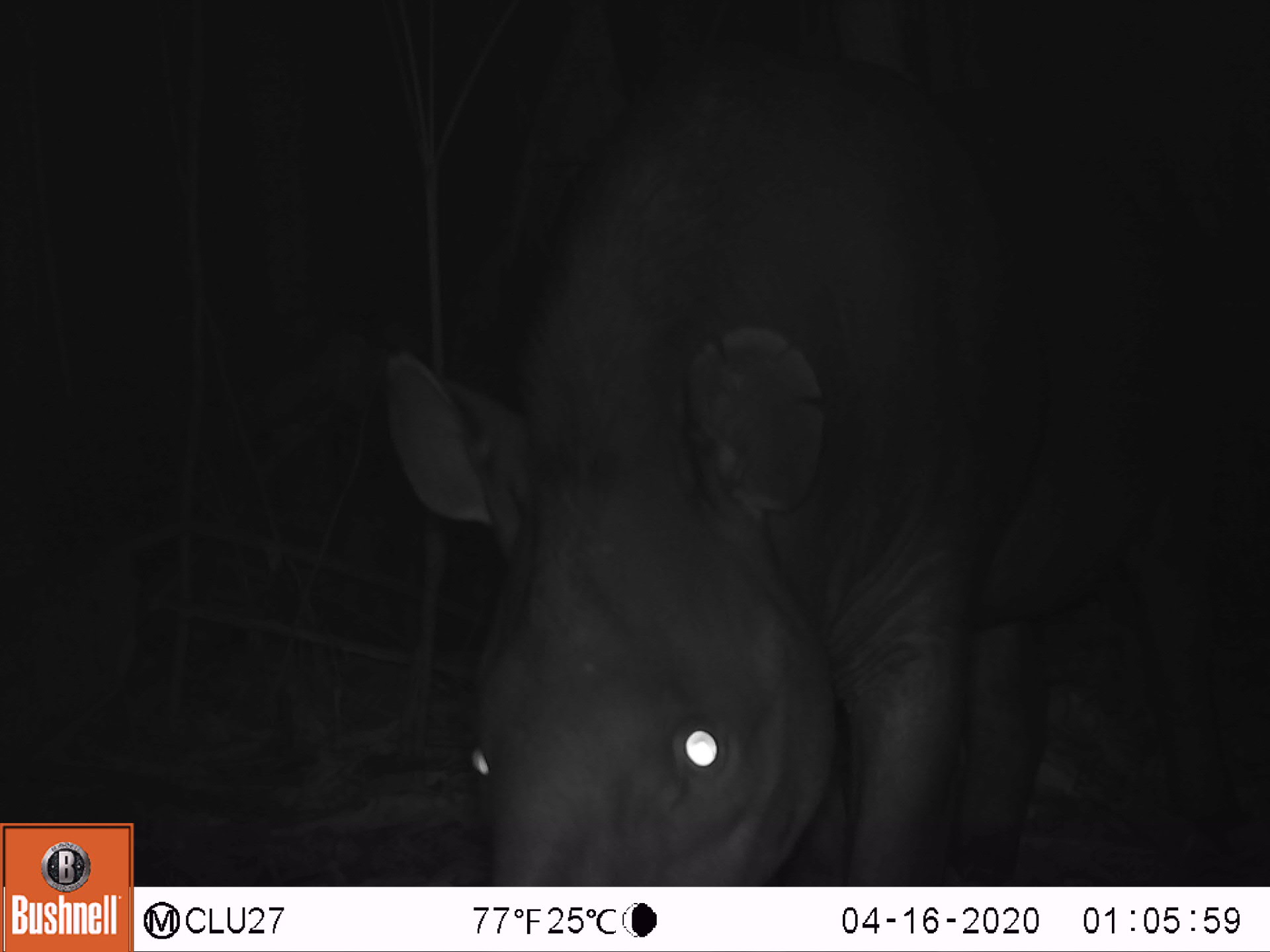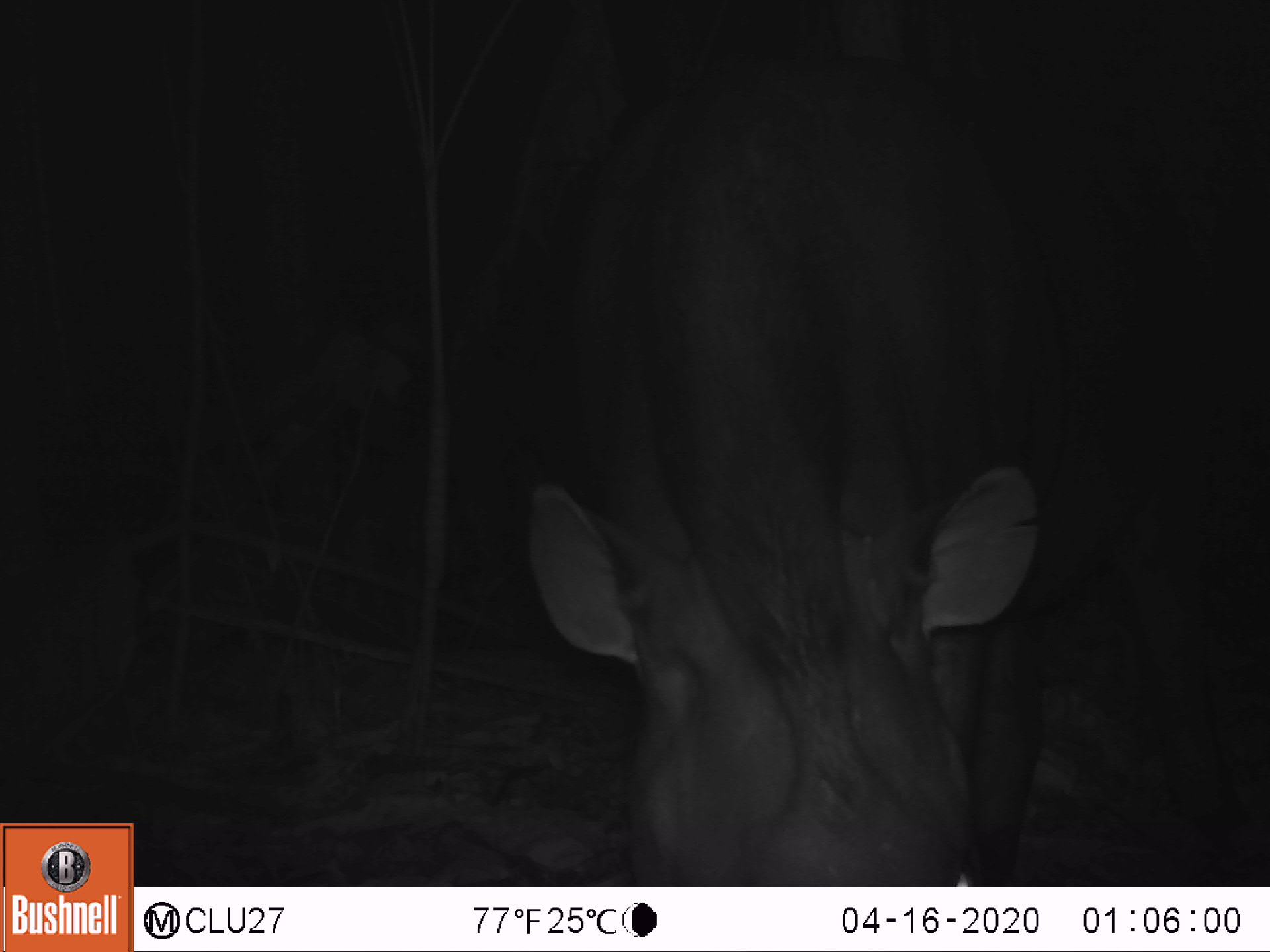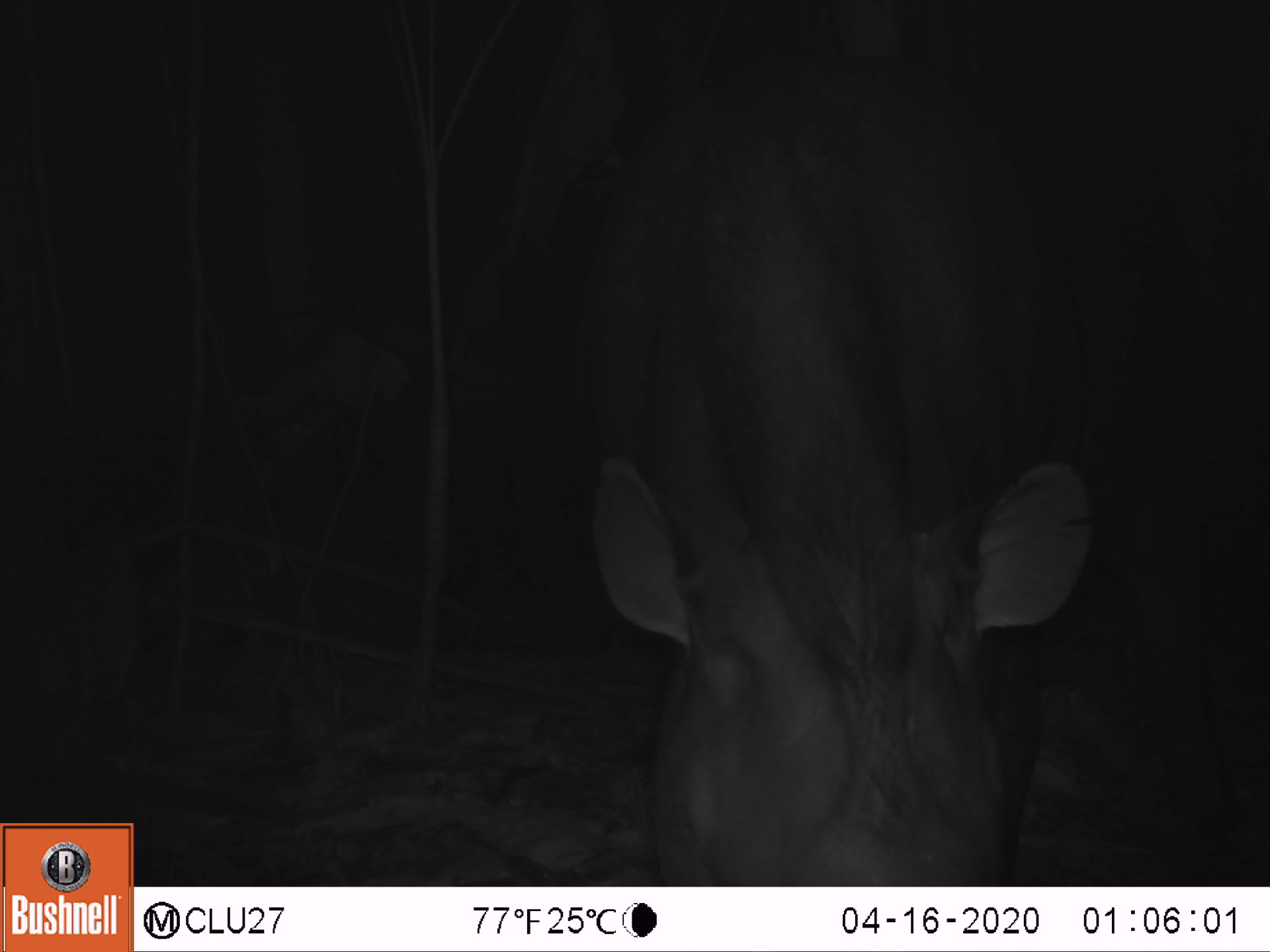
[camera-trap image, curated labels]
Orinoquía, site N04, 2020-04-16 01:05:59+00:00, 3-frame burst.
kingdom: Animalia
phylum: Chordata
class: Mammalia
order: Perissodactyla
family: Tapiridae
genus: Tapirus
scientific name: Tapirus terrestris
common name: lowland tapir